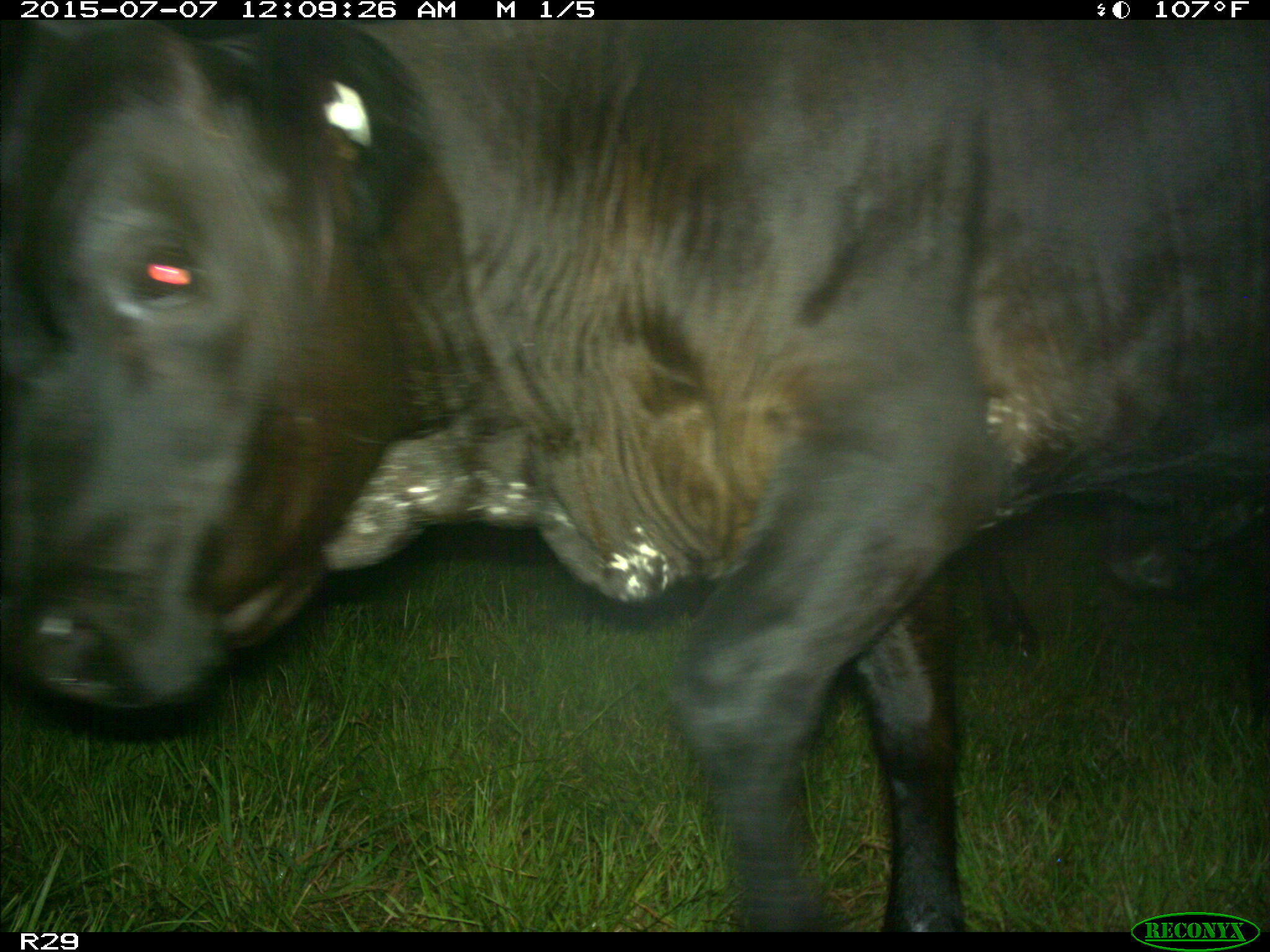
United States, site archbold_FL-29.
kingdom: Animalia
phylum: Chordata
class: Mammalia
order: Artiodactyla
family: Bovidae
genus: Bos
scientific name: Bos taurus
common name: domestic cow